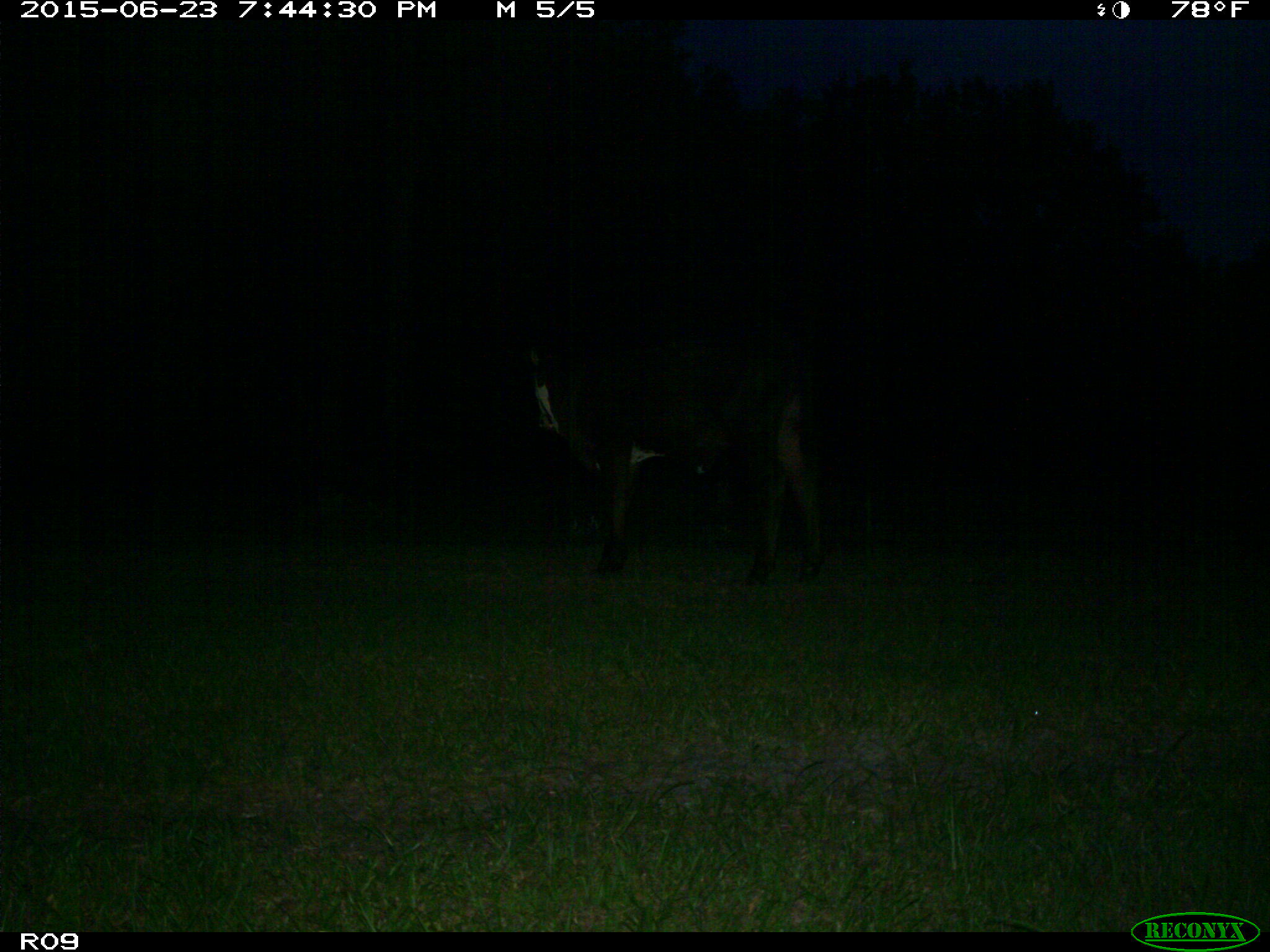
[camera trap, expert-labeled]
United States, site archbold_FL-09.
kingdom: Animalia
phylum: Chordata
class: Mammalia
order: Artiodactyla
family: Bovidae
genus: Bos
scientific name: Bos taurus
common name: domestic cow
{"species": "Bos taurus (domestic cow)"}